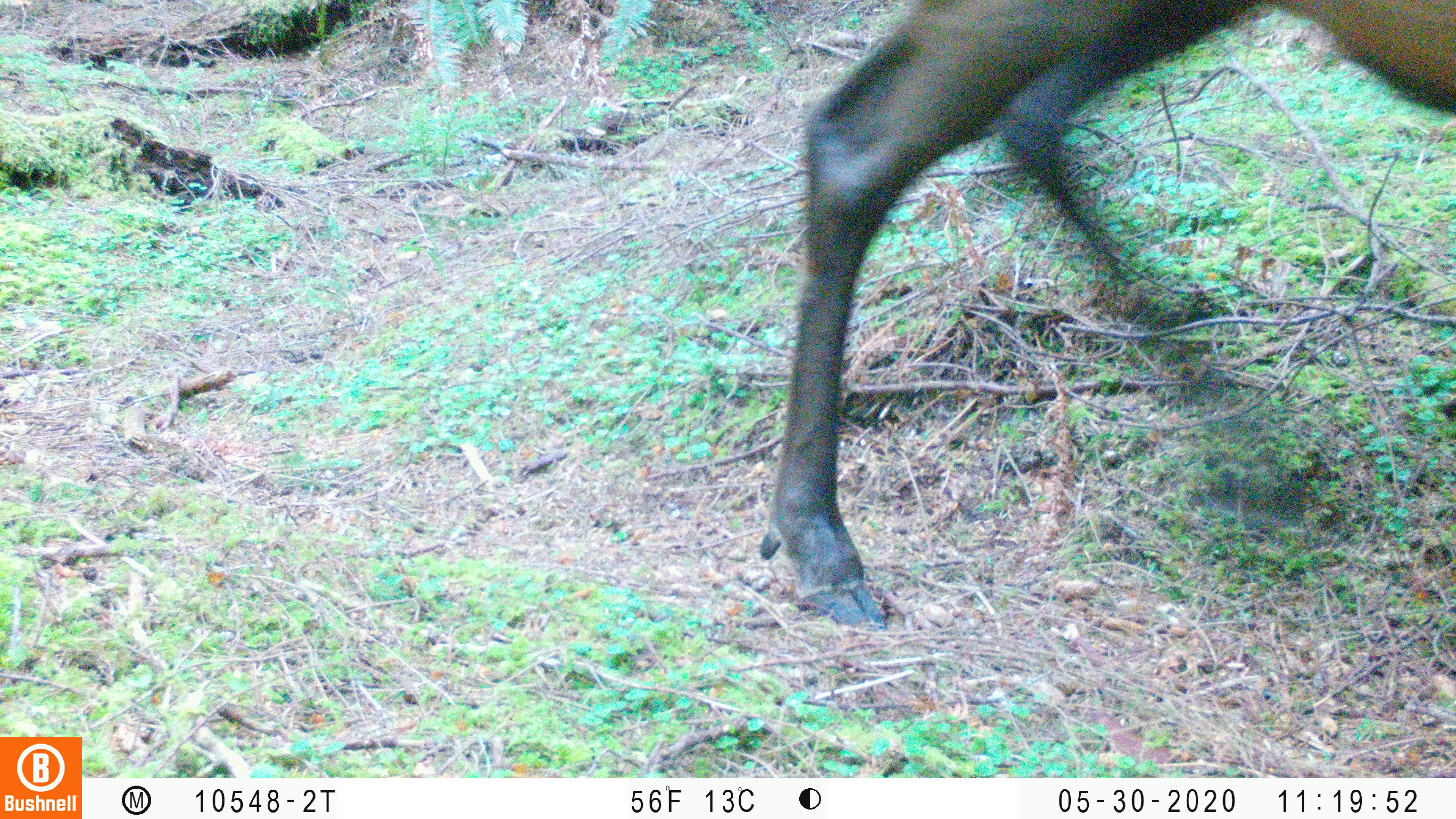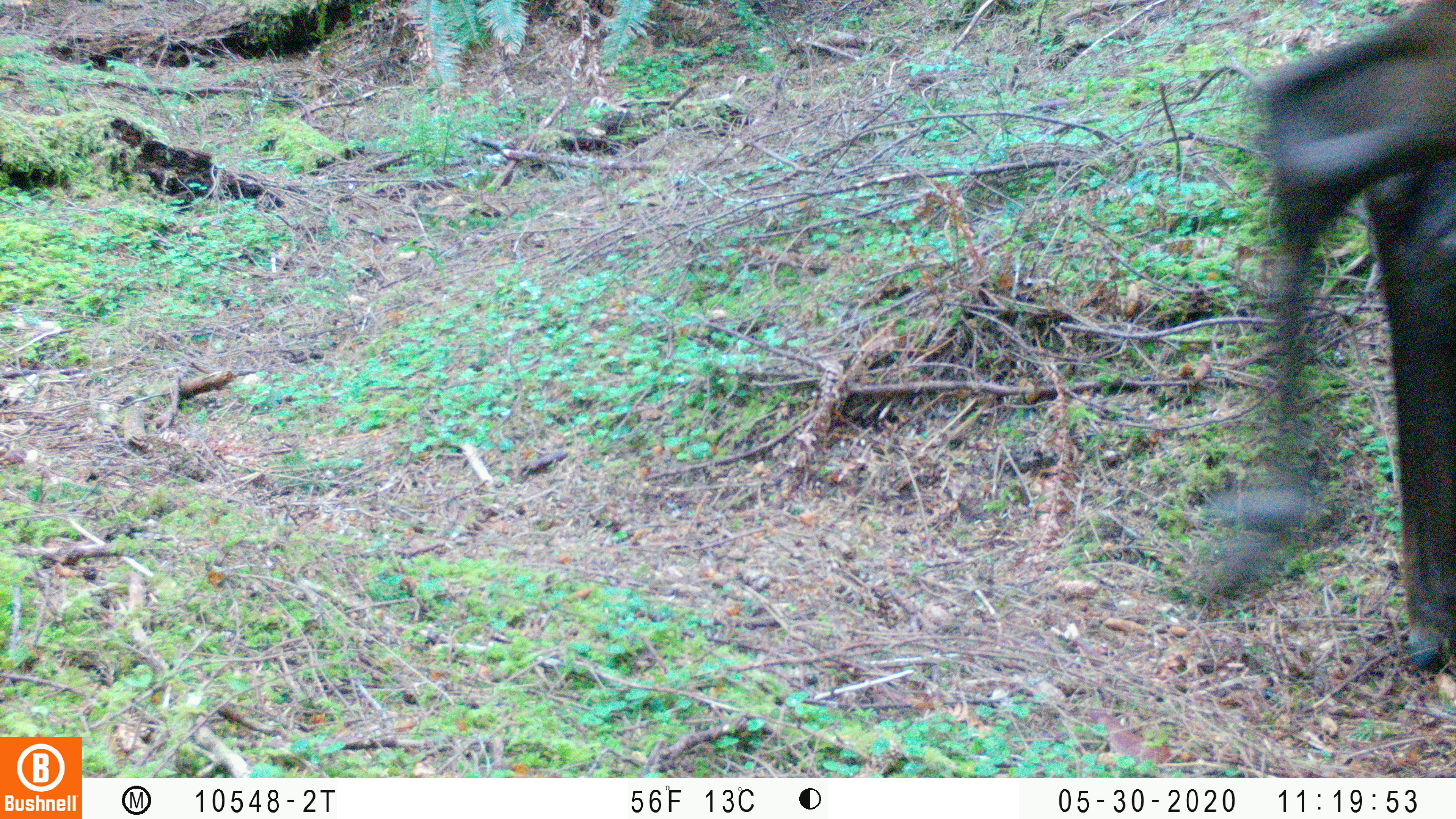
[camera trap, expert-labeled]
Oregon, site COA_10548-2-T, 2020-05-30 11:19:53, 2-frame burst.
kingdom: Animalia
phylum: Chordata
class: Mammalia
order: Artiodactyla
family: Cervidae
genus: Cervus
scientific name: Cervus canadensis roosevelti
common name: roosevelt elk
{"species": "roosevelt elk (Cervus canadensis roosevelti)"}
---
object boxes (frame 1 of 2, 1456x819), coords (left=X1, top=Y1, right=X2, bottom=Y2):
roosevelt elk: (left=755, top=1, right=1451, bottom=634)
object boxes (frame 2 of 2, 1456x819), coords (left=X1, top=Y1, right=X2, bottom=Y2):
roosevelt elk: (left=1191, top=1, right=1449, bottom=683)